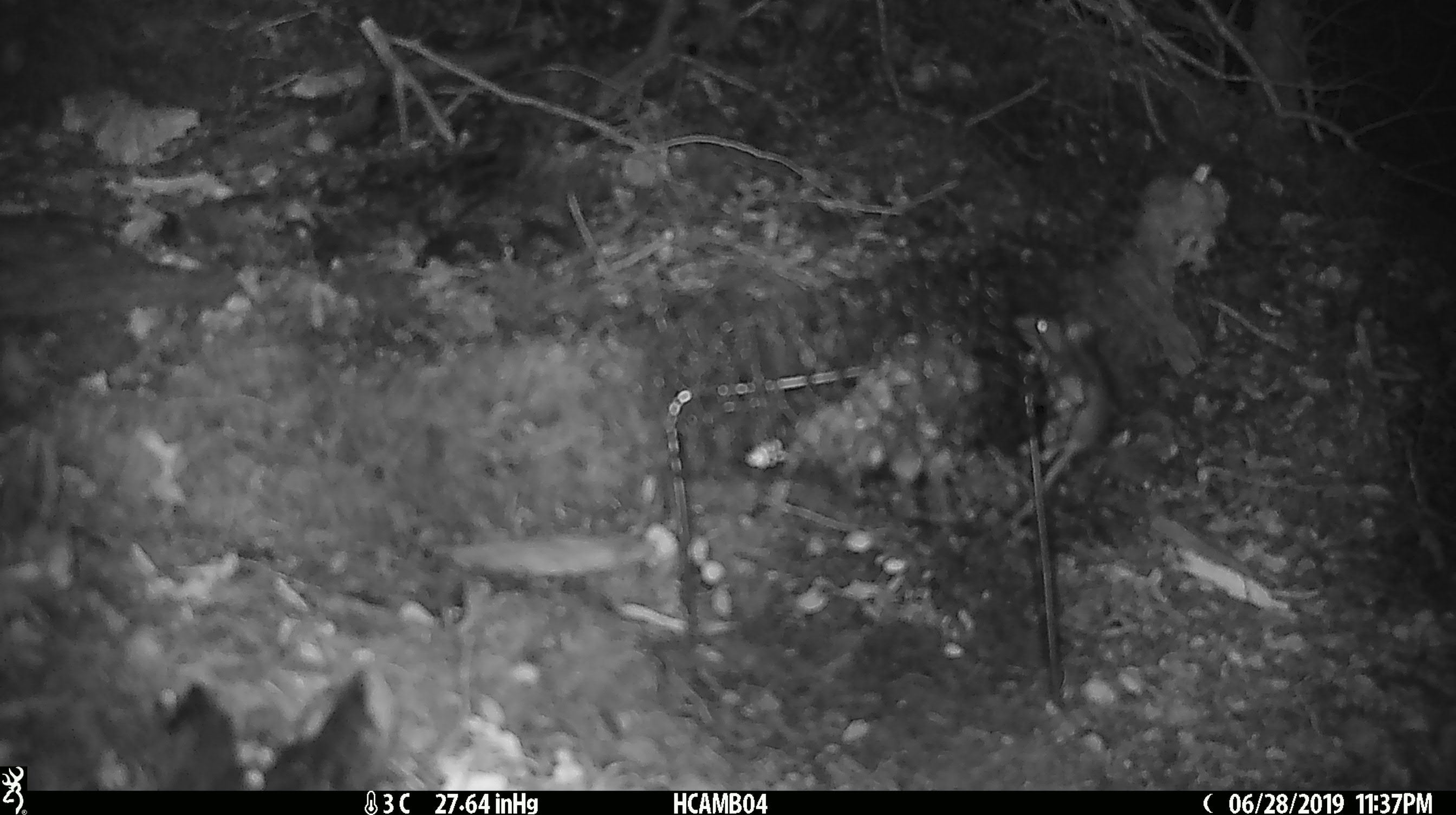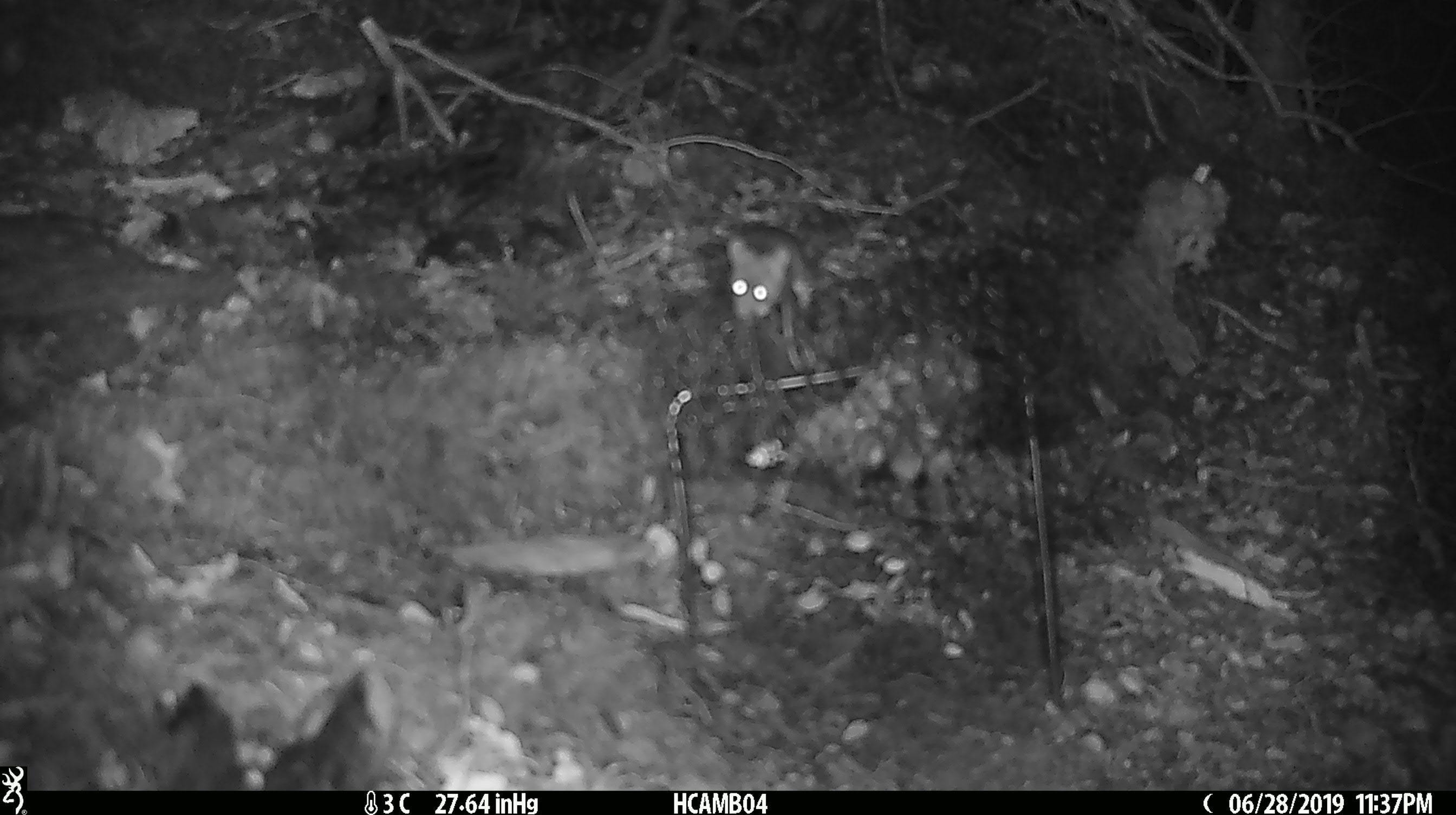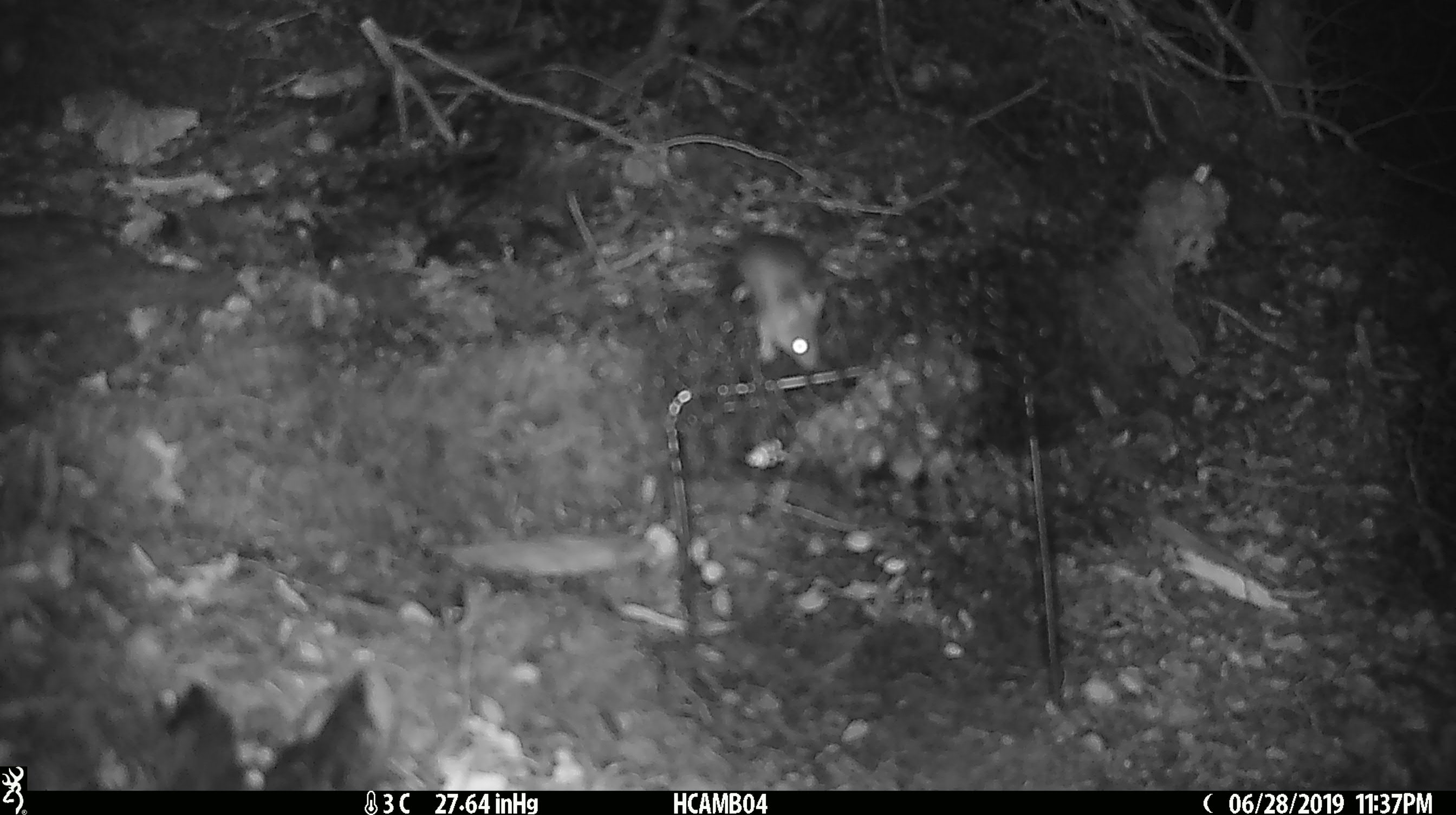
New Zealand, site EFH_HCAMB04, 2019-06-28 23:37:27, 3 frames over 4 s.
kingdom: Animalia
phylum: Chordata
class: Mammalia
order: Rodentia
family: Muridae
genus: Mus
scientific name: Mus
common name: mouse